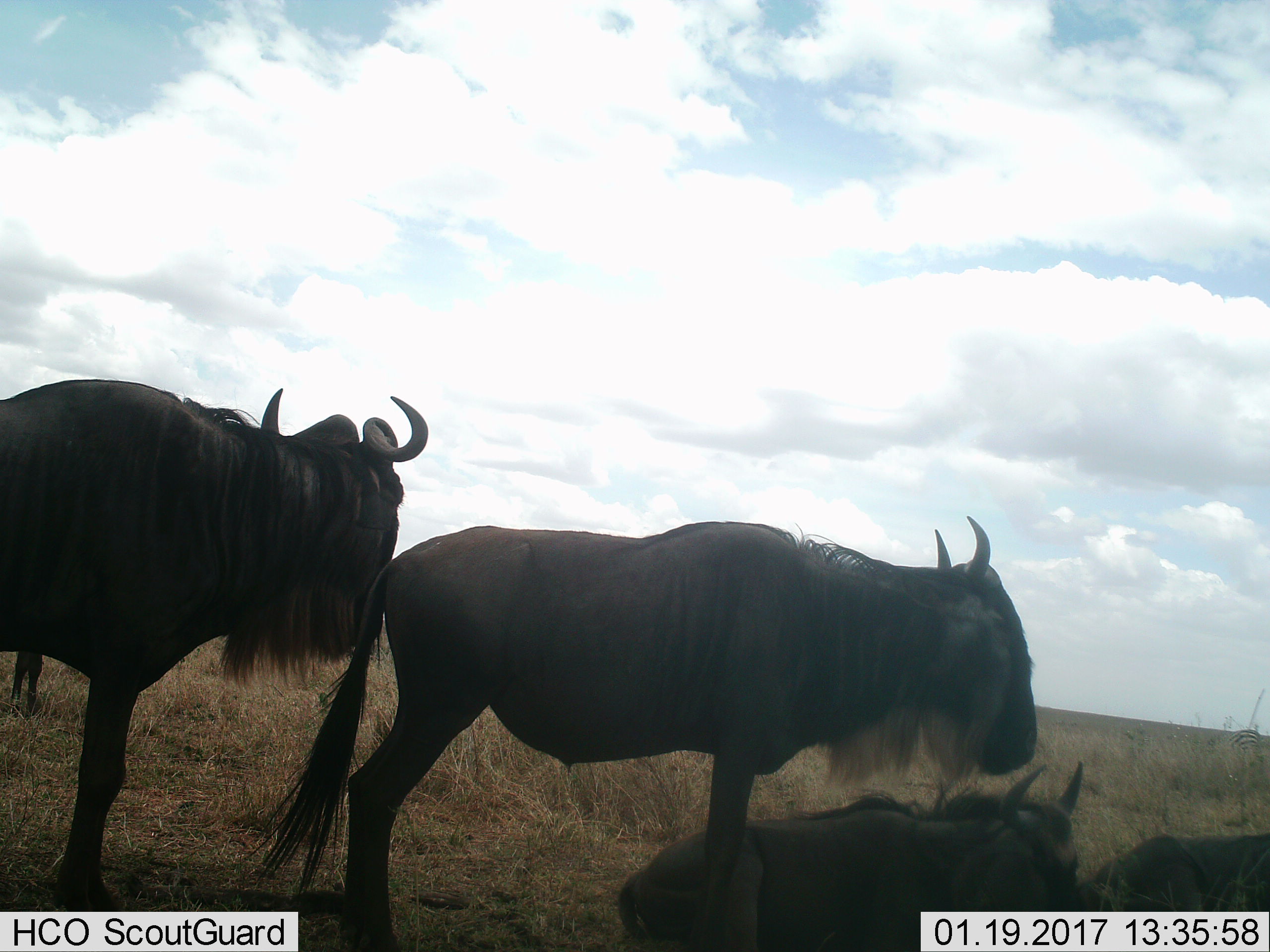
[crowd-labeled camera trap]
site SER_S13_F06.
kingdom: Animalia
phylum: Chordata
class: Mammalia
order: Artiodactyla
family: Bovidae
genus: Connochaetes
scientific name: Connochaetes taurinus taurinus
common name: blue wildebeest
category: wildebeestblue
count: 4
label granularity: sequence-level